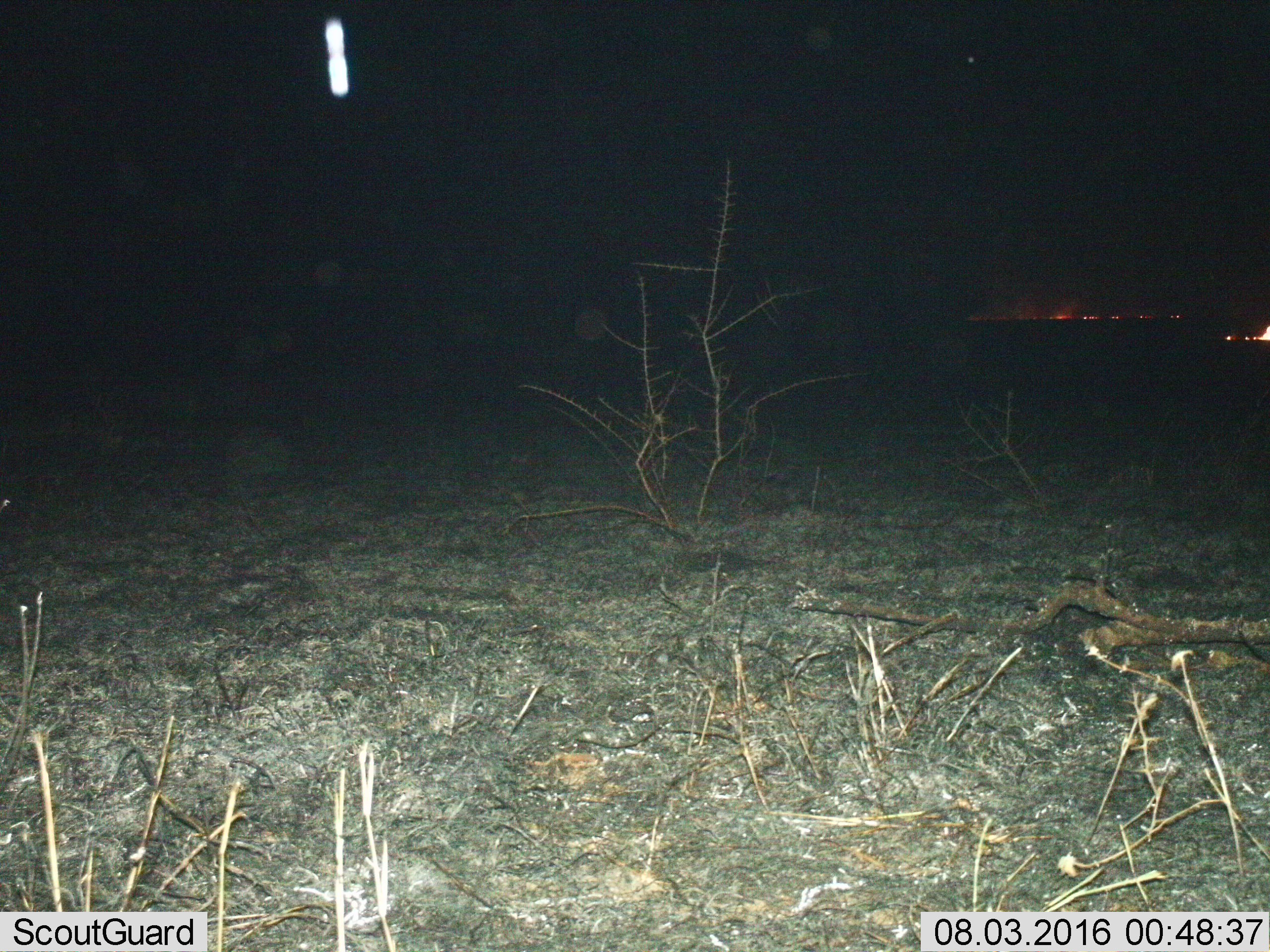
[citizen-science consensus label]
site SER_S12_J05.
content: unidentified animal